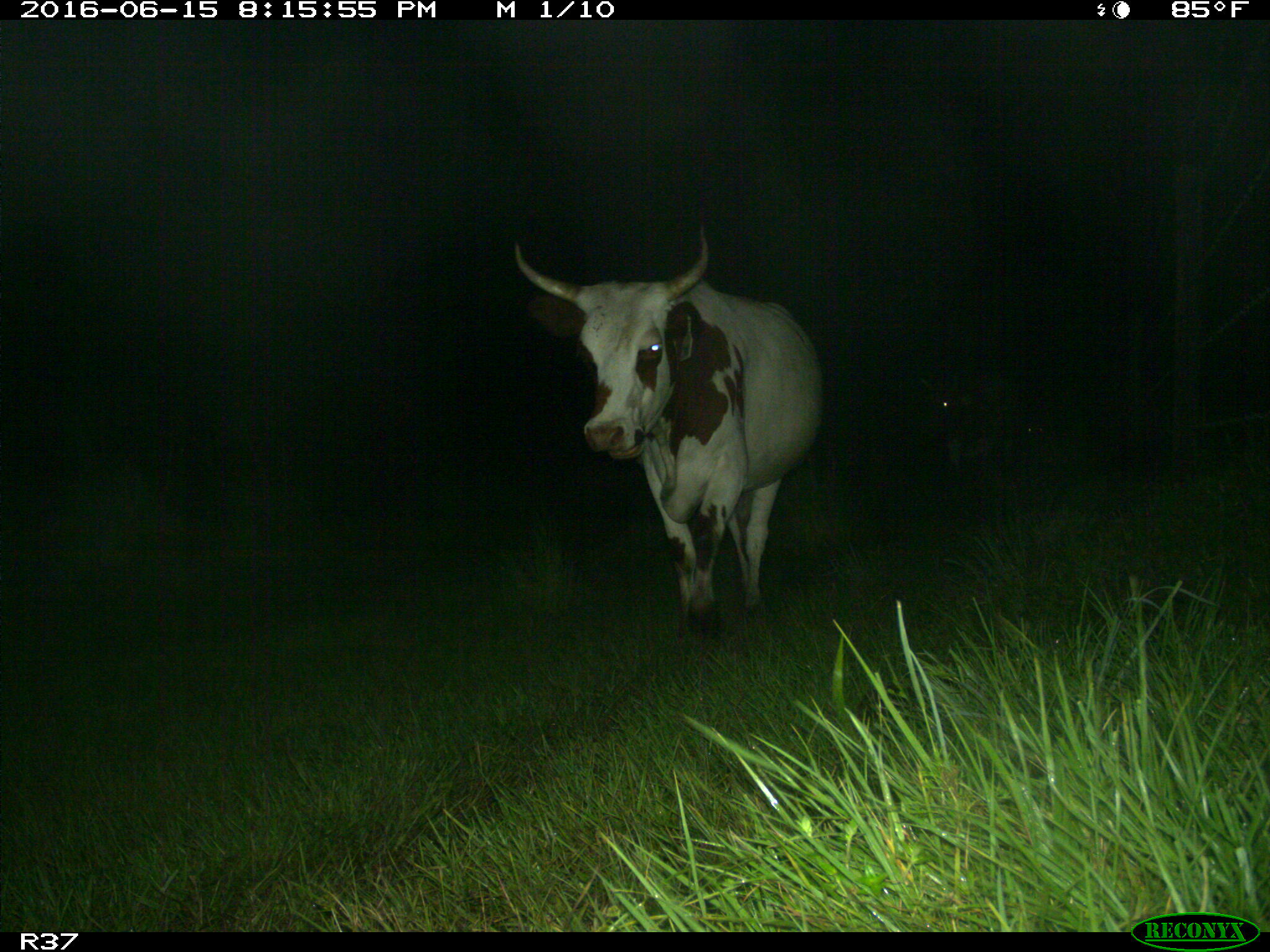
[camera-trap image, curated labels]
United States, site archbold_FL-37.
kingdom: Animalia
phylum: Chordata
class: Mammalia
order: Artiodactyla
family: Bovidae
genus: Bos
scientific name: Bos taurus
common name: domestic cow